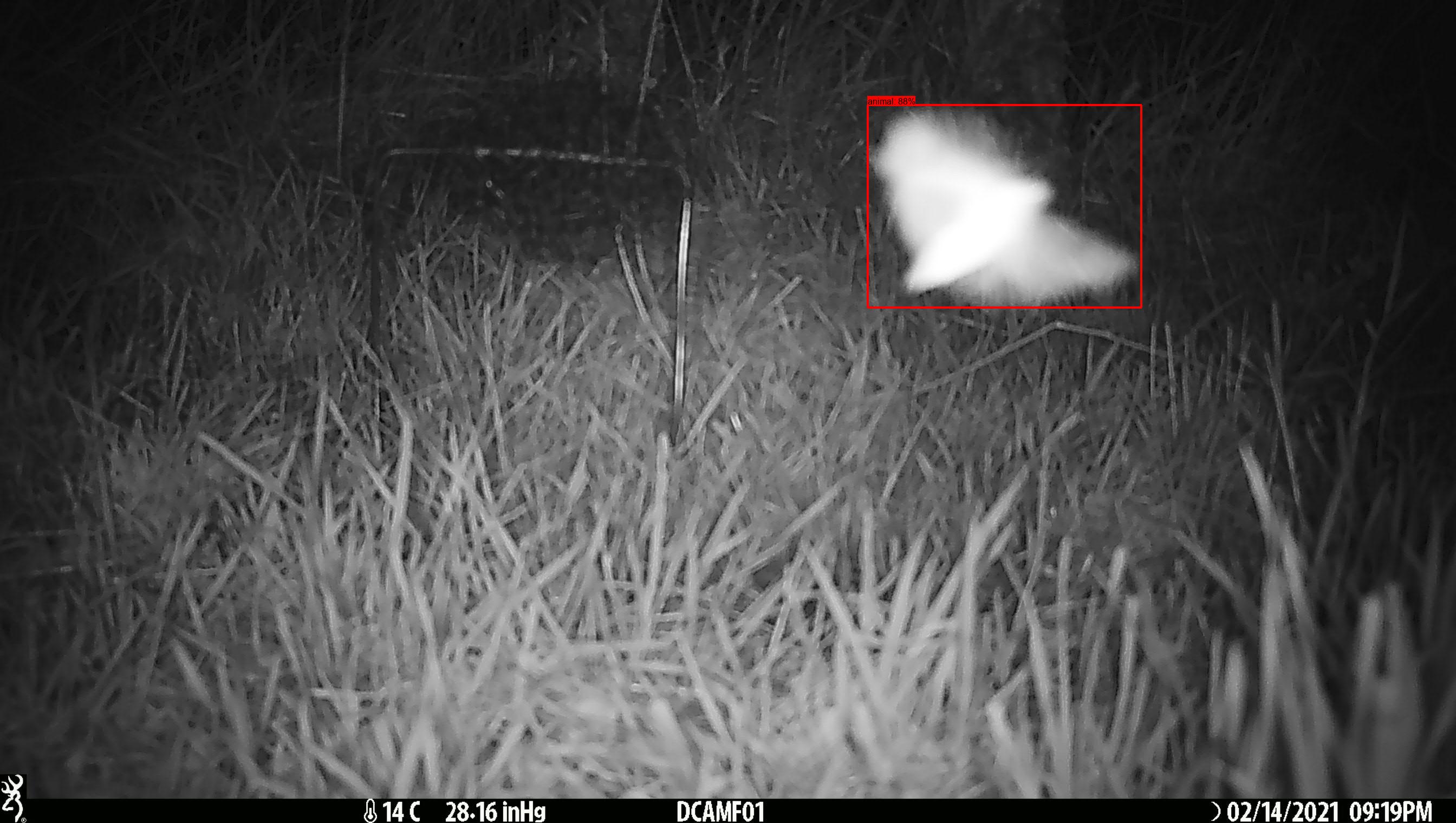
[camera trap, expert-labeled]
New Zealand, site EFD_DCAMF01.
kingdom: Animalia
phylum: Arthropoda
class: Insecta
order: Lepidoptera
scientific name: Lepidoptera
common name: moth